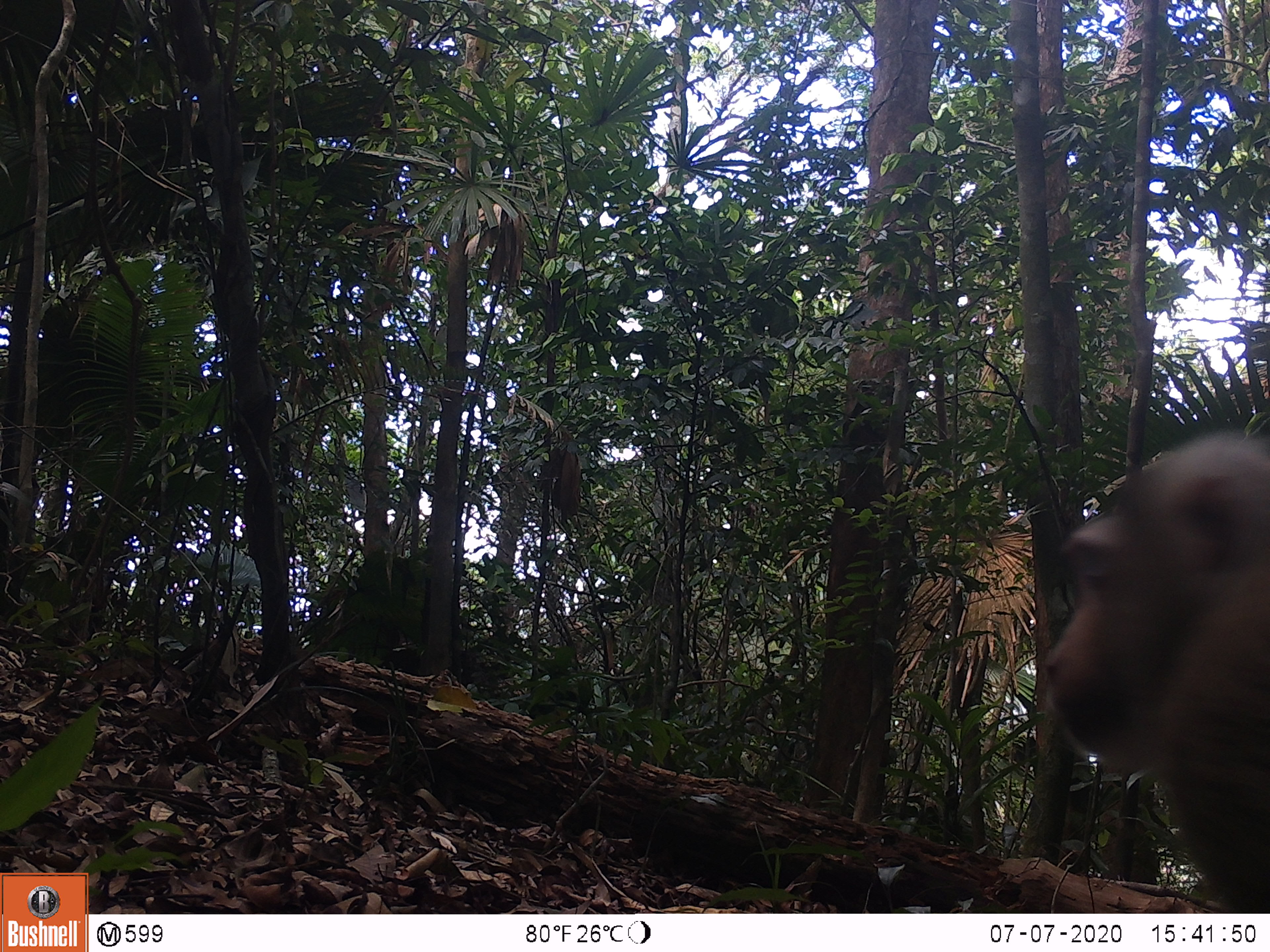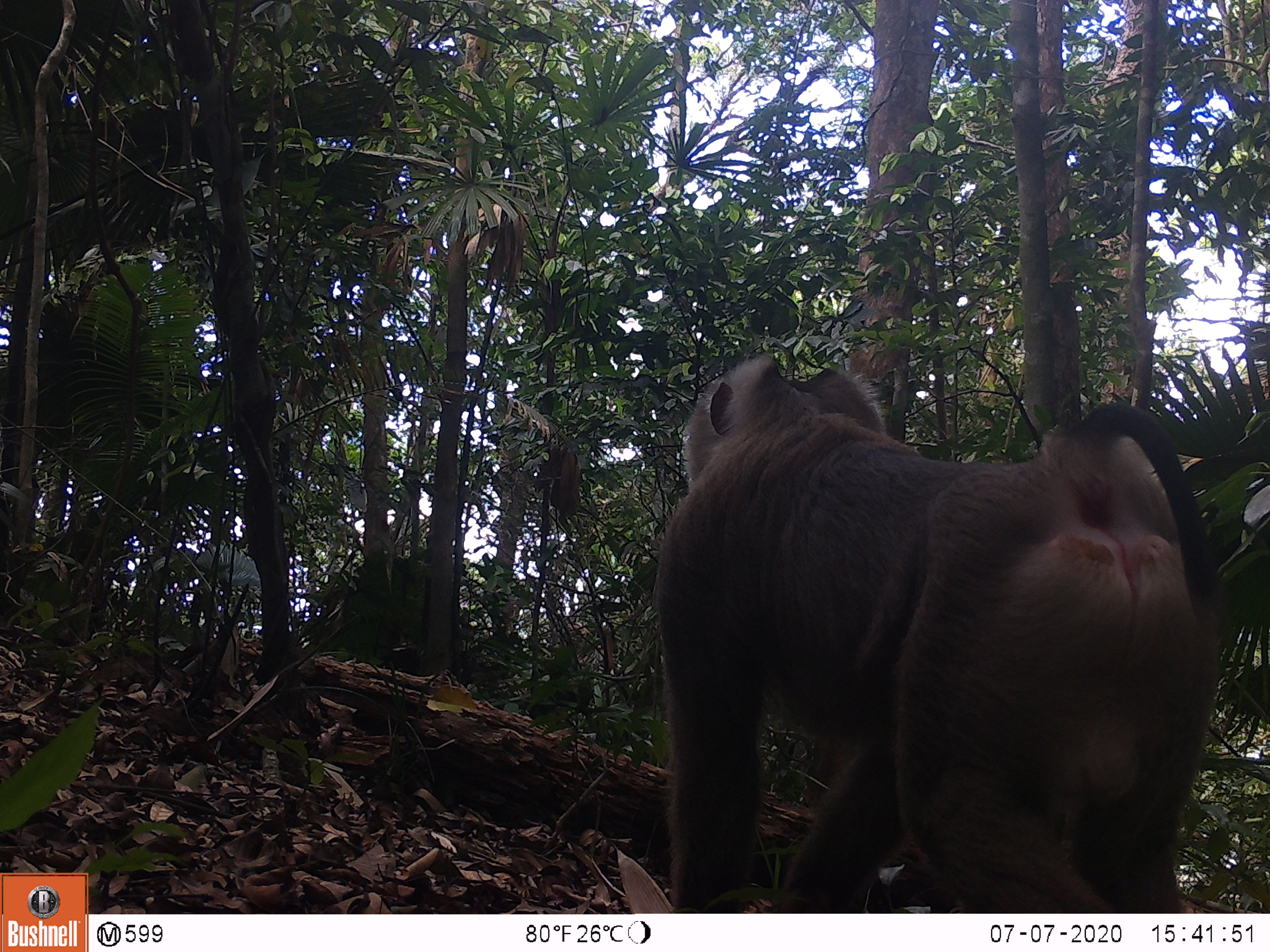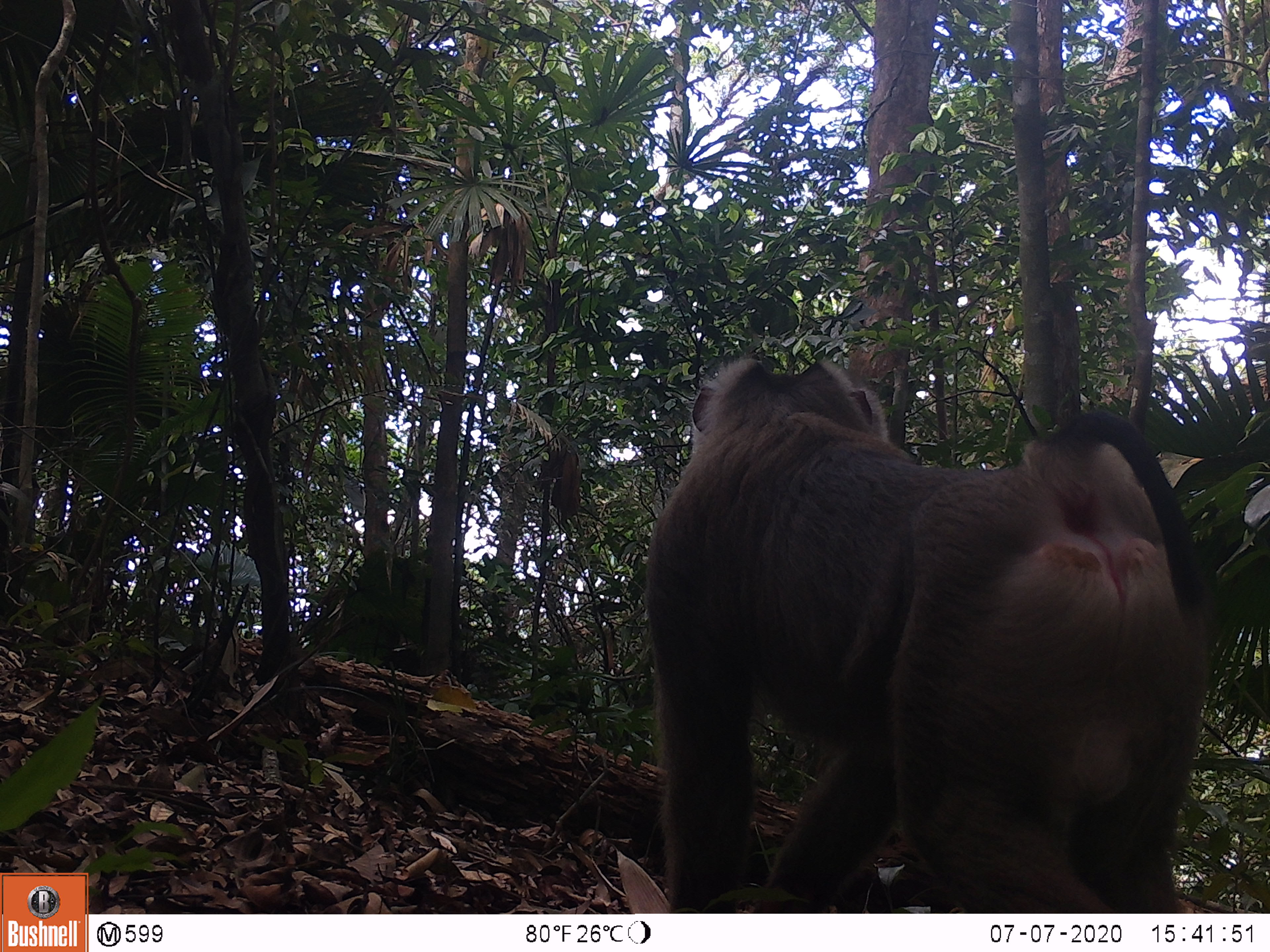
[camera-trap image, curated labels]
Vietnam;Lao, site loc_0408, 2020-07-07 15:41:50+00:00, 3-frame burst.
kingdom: Animalia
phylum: Chordata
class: Mammalia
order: Primates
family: Cercopithecidae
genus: Macaca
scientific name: Macaca nemestrina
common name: pig-tailed macaque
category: pig tailed macaque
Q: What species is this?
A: Pig tailed macaque (pig-tailed macaque) (Macaca nemestrina).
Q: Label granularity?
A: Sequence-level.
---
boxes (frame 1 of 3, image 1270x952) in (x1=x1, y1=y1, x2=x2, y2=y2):
pig tailed macaque: (x1=1039, y1=433, x2=1270, y2=911)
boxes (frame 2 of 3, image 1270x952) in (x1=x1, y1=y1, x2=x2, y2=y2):
pig tailed macaque: (x1=650, y1=350, x2=1224, y2=912)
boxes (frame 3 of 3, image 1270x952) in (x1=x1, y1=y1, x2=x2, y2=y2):
pig tailed macaque: (x1=641, y1=353, x2=1215, y2=913)